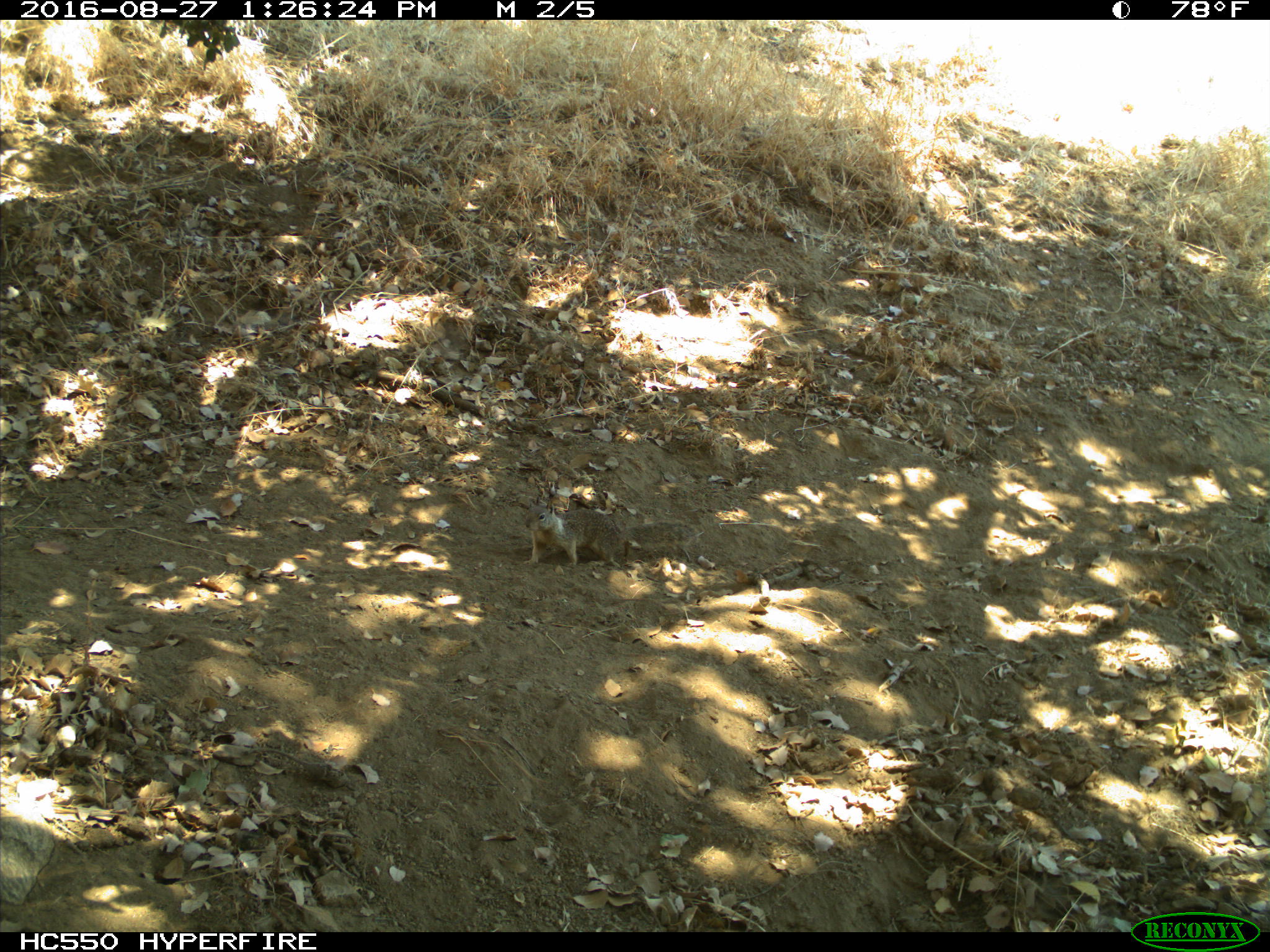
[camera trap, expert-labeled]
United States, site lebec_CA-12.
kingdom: Animalia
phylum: Chordata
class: Mammalia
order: Rodentia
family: Sciuridae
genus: Otospermophilus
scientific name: Otospermophilus beecheyi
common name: california ground squirrel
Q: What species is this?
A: Otospermophilus beecheyi (california ground squirrel).